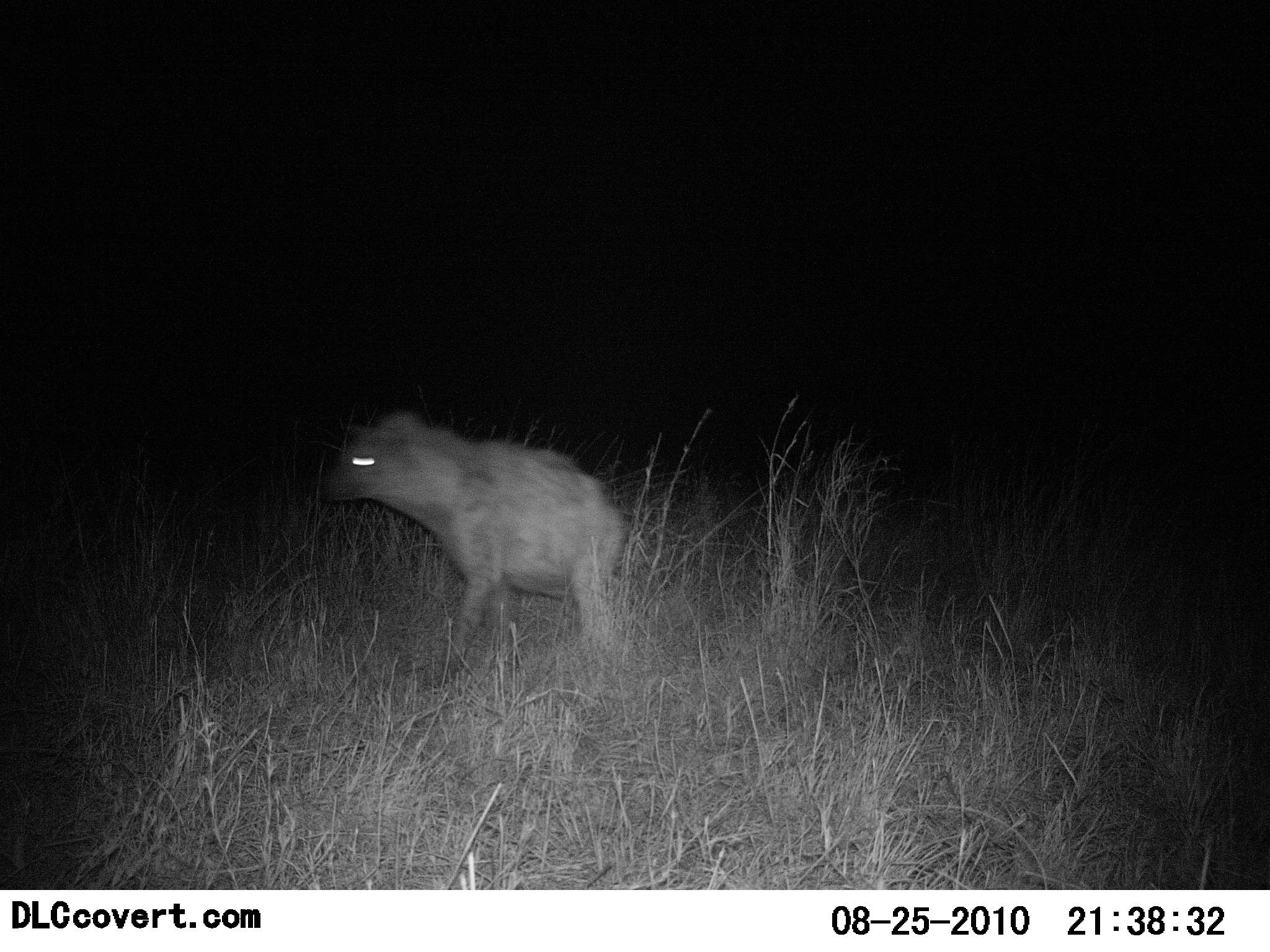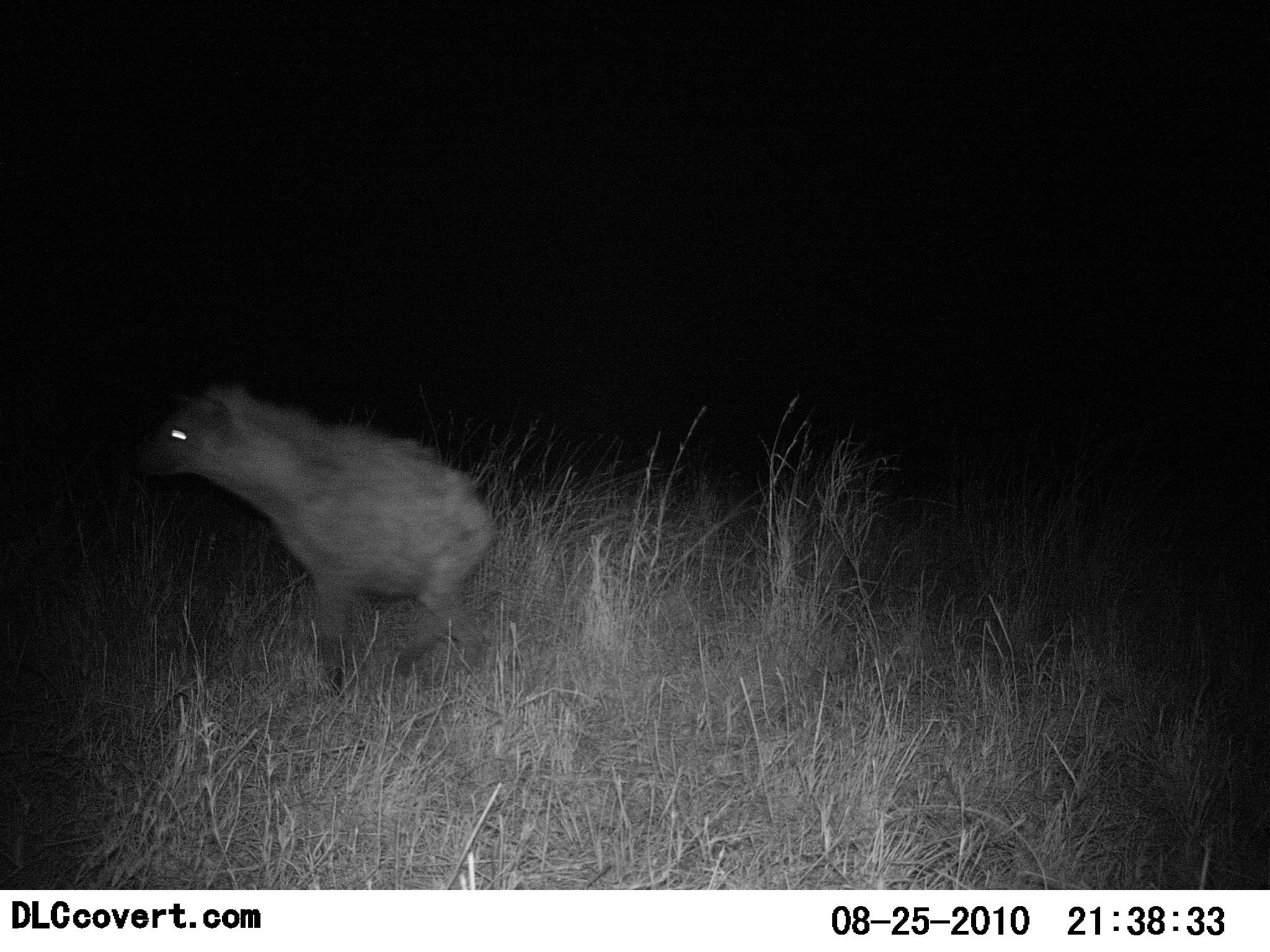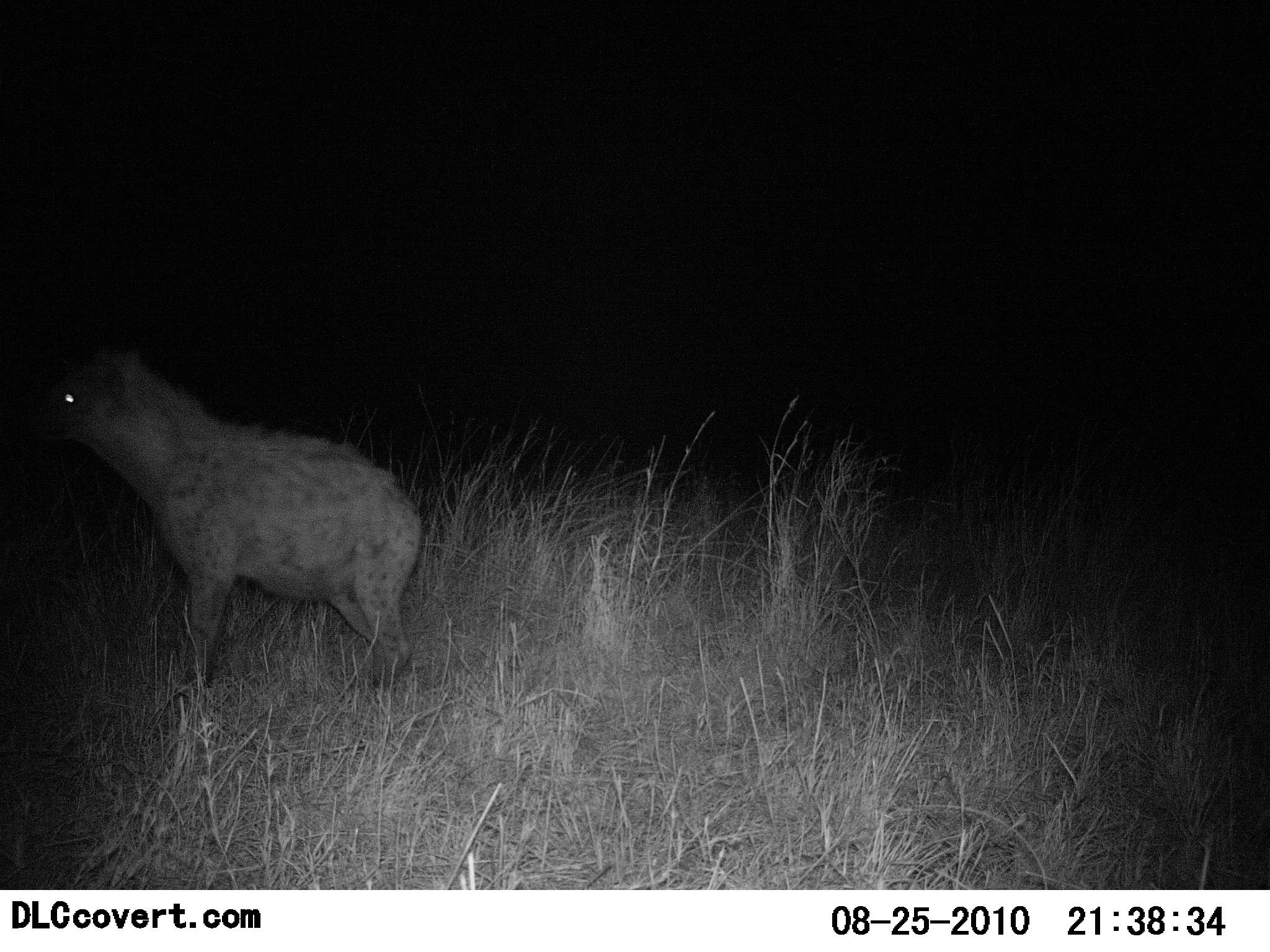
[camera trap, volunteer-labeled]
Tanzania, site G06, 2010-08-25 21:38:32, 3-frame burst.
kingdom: Animalia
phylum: Chordata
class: Mammalia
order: Carnivora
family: Hyaenidae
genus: Crocuta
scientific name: Crocuta crocuta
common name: spotted hyena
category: hyenaspotted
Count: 1.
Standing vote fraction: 0%.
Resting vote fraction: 0%.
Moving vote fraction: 100%.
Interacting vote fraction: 0%.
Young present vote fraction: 0%.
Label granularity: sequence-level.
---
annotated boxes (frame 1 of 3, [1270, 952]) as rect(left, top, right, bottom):
animal: rect(317, 412, 636, 656)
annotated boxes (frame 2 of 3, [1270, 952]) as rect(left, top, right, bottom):
animal: rect(130, 380, 499, 698)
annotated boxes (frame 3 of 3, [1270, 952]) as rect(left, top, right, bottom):
animal: rect(18, 343, 423, 701)